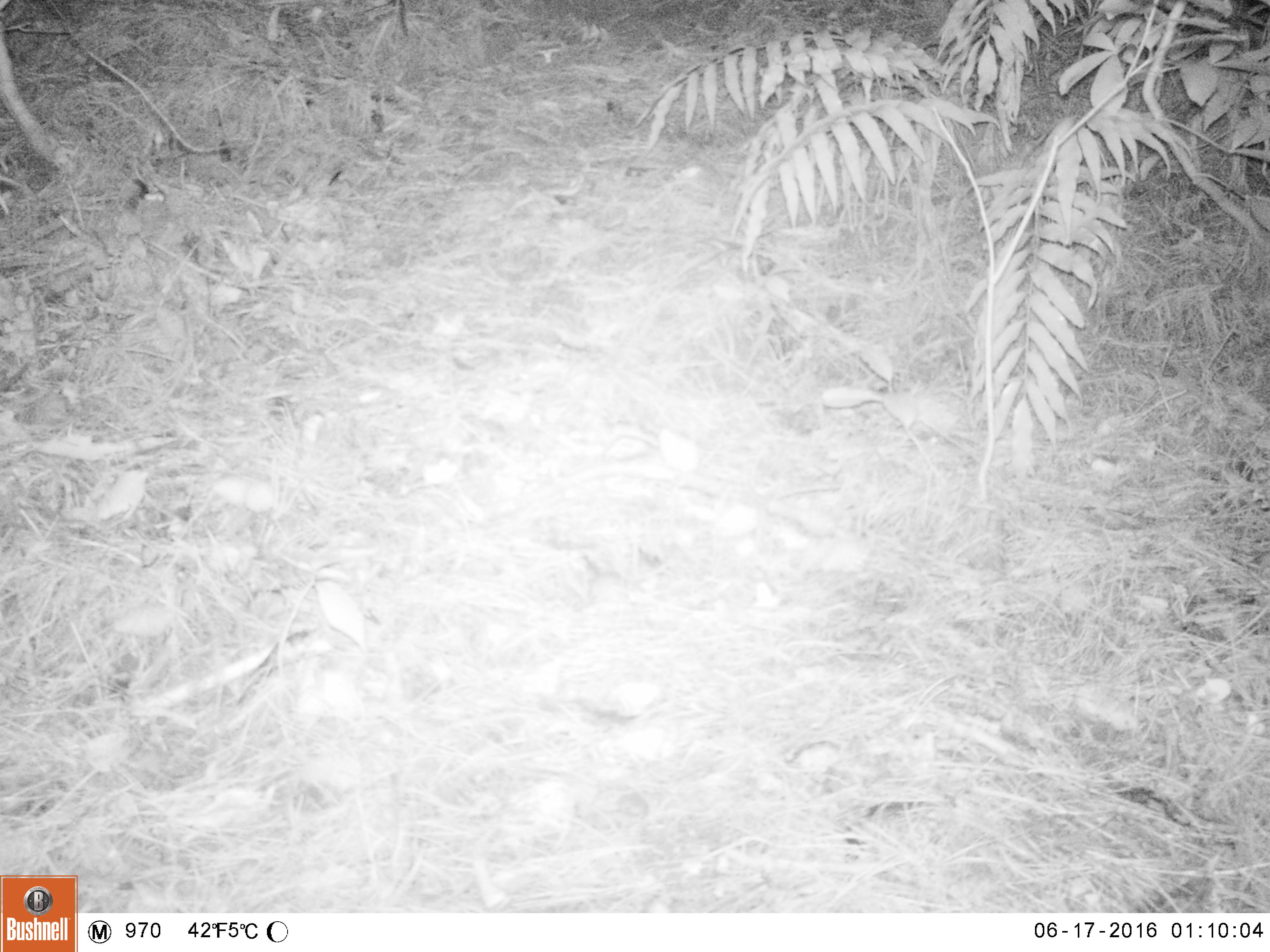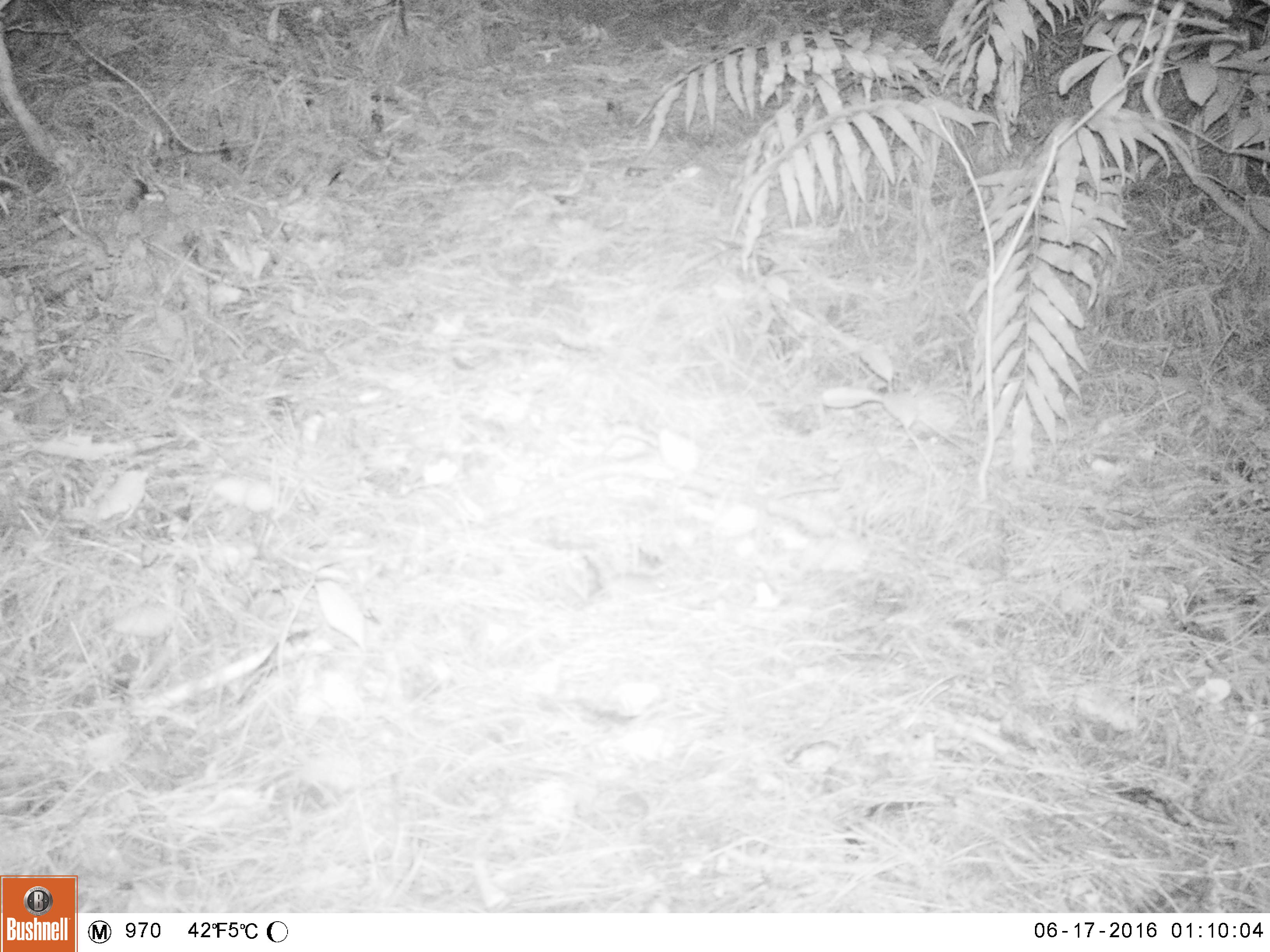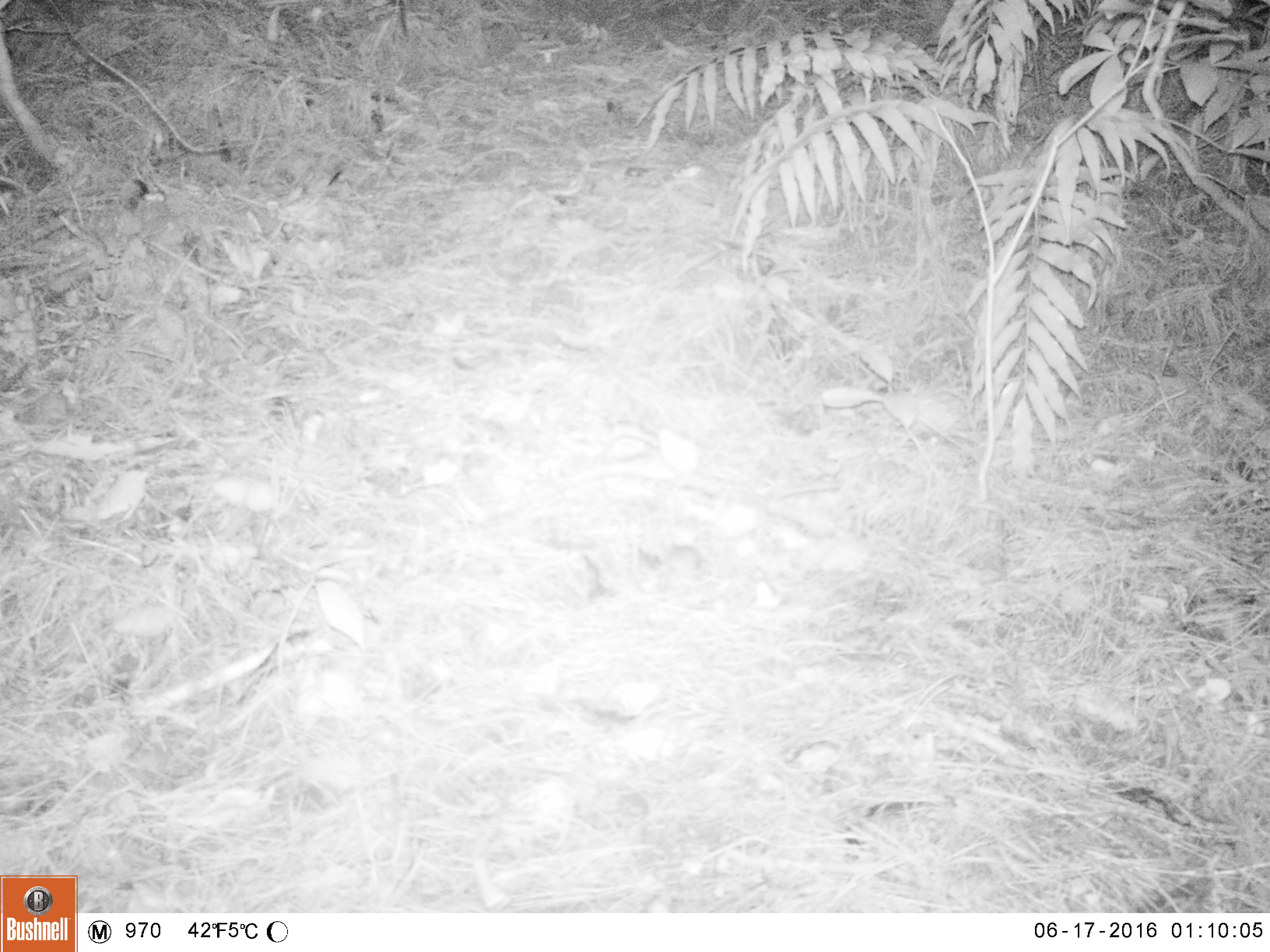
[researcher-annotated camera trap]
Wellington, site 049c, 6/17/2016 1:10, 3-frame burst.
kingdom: Animalia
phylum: Chordata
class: Mammalia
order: Rodentia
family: Muridae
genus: Mus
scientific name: Mus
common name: mouse